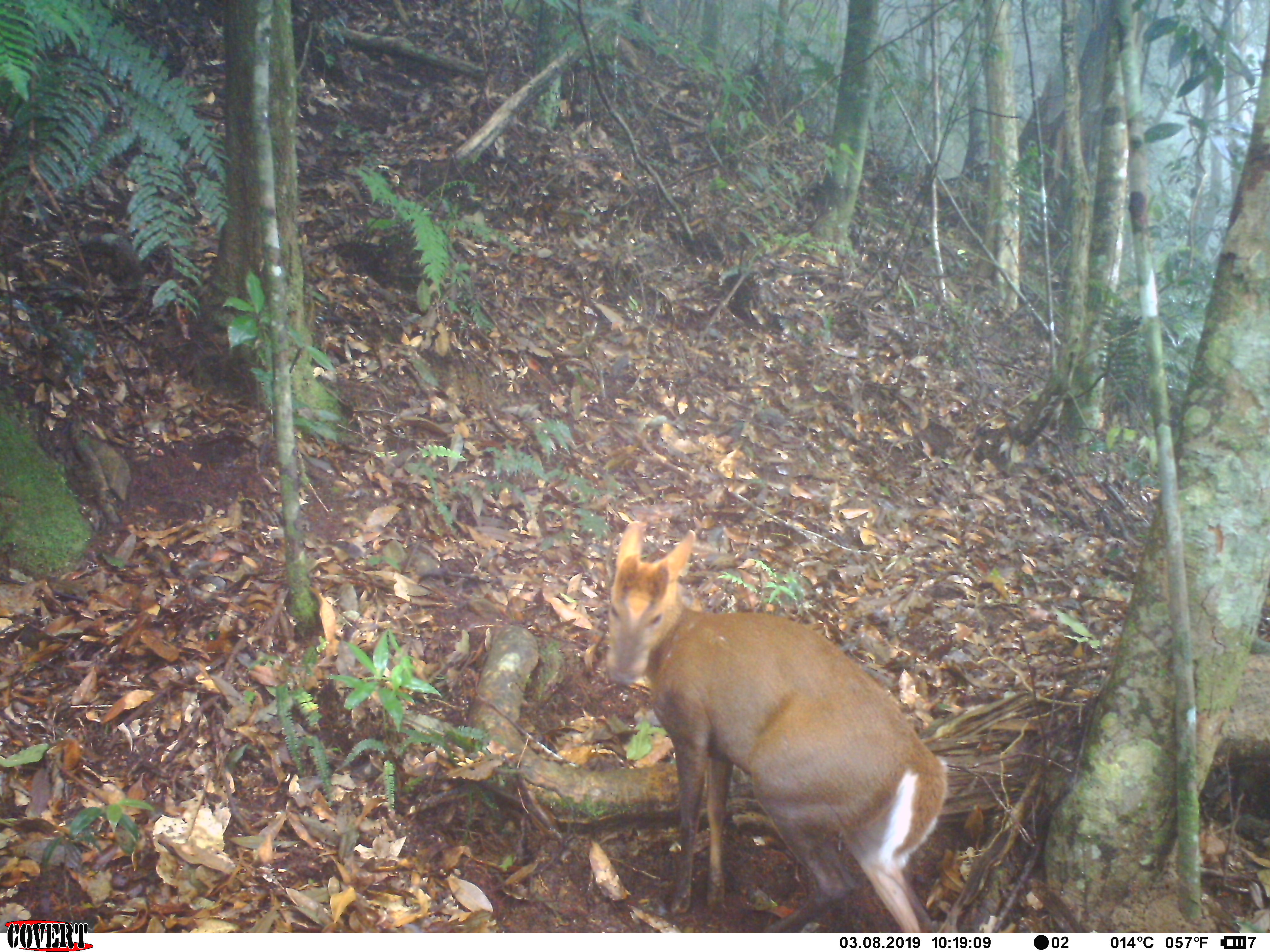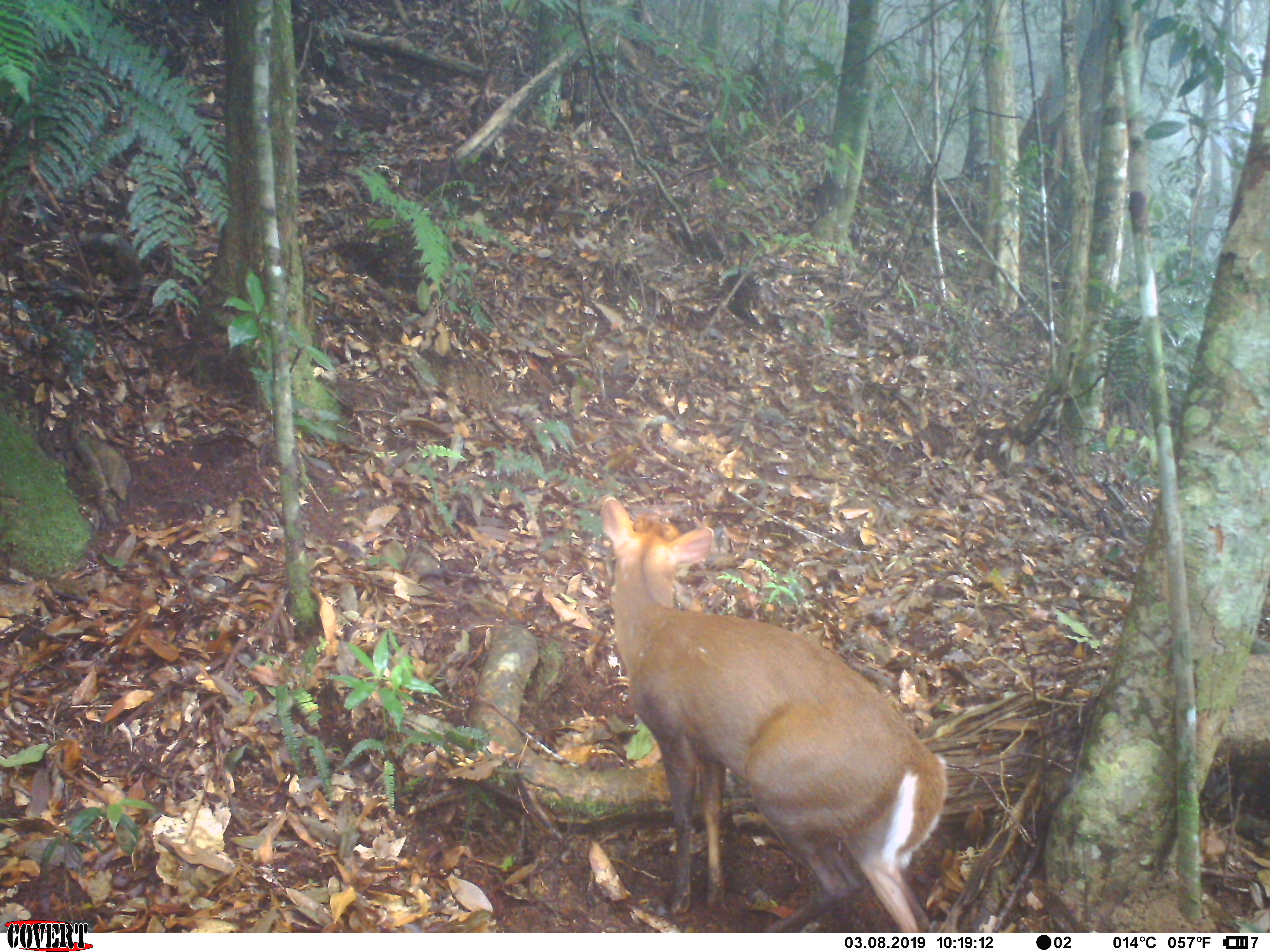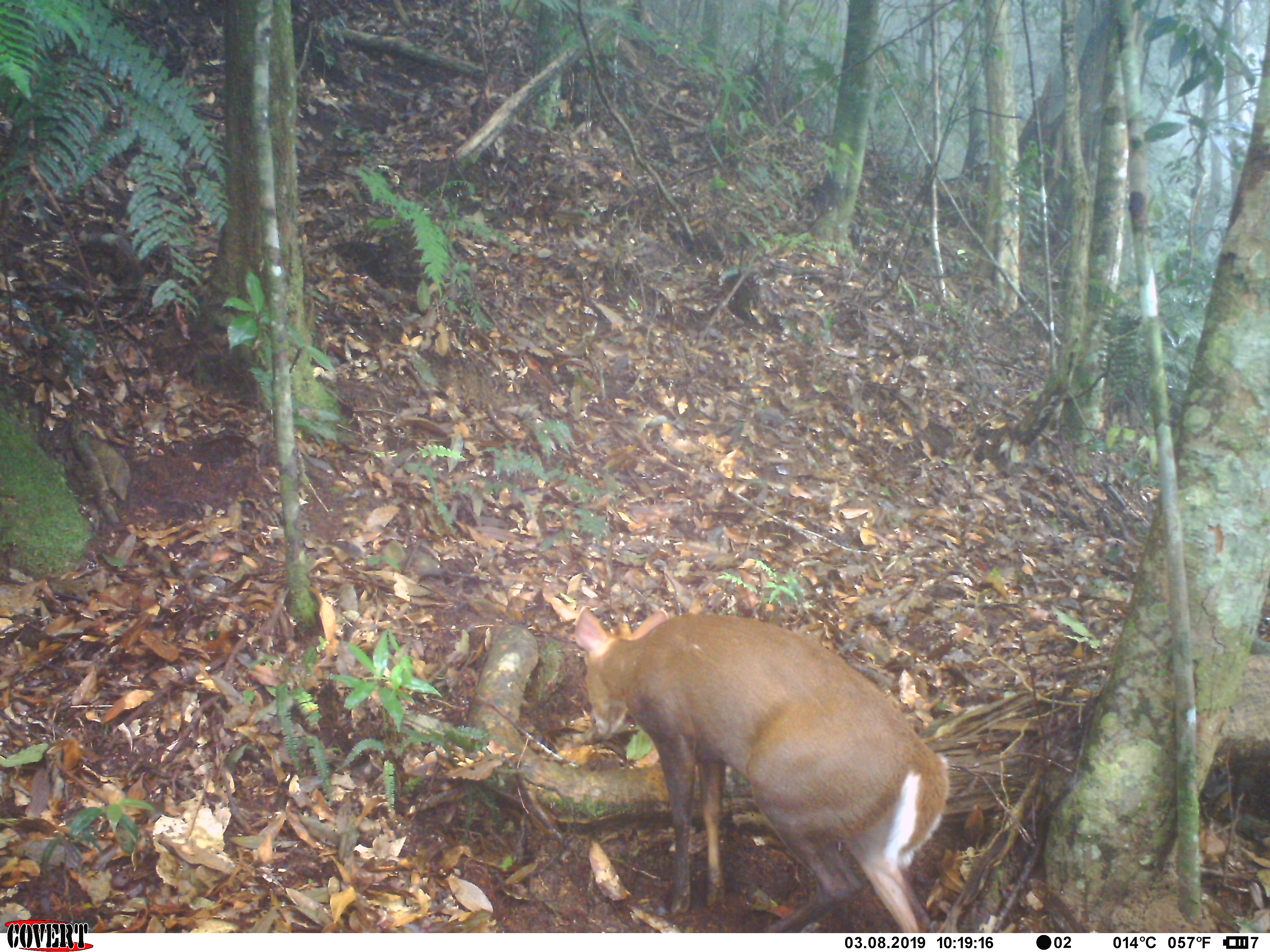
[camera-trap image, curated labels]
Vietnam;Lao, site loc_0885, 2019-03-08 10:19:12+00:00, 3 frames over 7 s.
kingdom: Animalia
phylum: Chordata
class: Mammalia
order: Artiodactyla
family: Cervidae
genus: Muntiacus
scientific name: Muntiacus rooseveltorum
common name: roosevelt's muntjac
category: roosevelts muntjac group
Roosevelts muntjac group (roosevelt's muntjac) (Muntiacus rooseveltorum). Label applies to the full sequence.